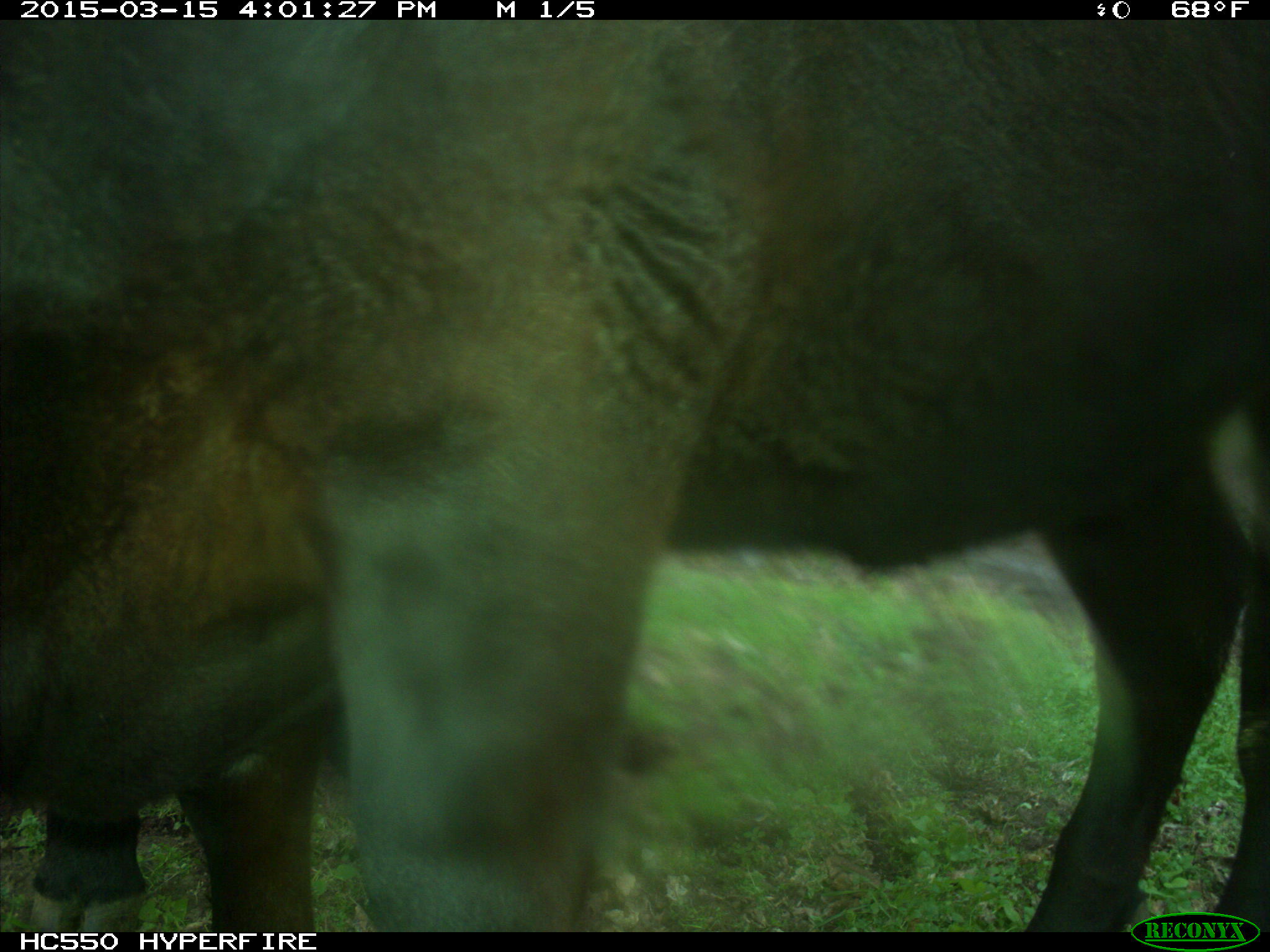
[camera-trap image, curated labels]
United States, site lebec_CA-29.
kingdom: Animalia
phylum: Chordata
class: Mammalia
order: Artiodactyla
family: Bovidae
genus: Bos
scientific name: Bos taurus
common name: domestic cow